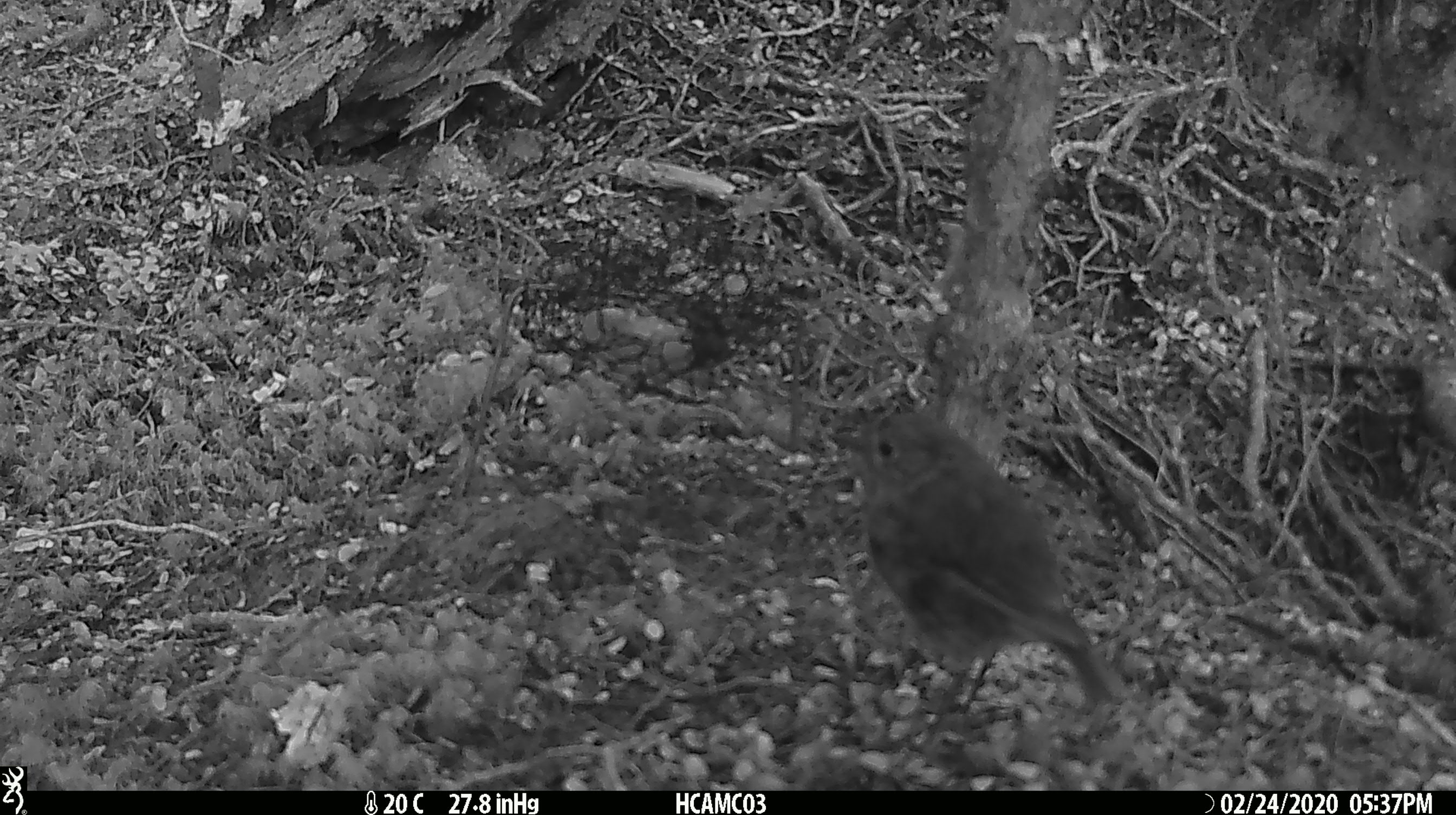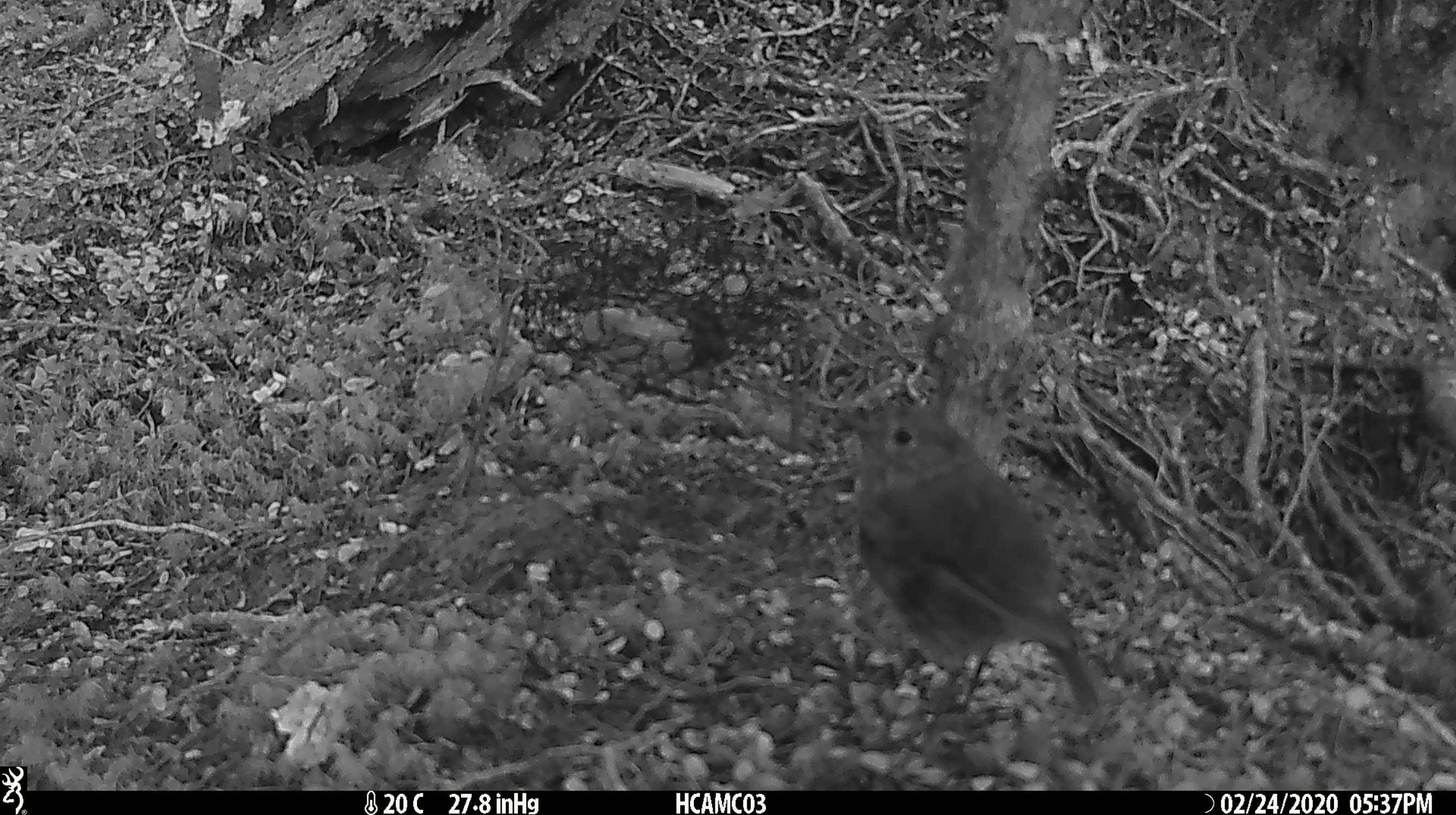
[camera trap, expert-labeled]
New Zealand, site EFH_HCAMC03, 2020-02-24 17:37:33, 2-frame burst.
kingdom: Animalia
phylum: Chordata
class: Aves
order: Passeriformes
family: Petroicidae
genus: Petroica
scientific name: Petroica australis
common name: new zealand robin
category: robin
Robin (new zealand robin) (Petroica australis).